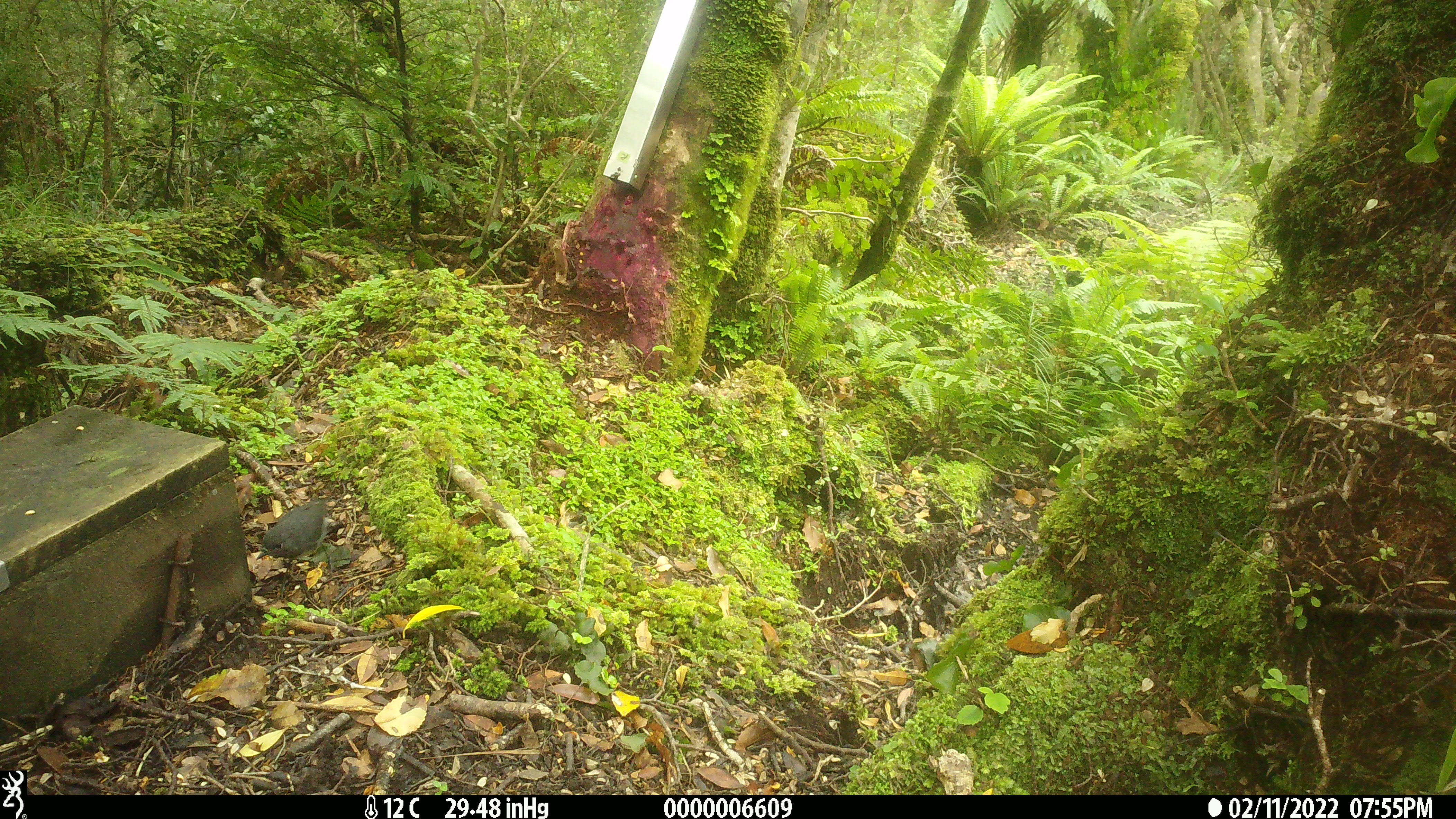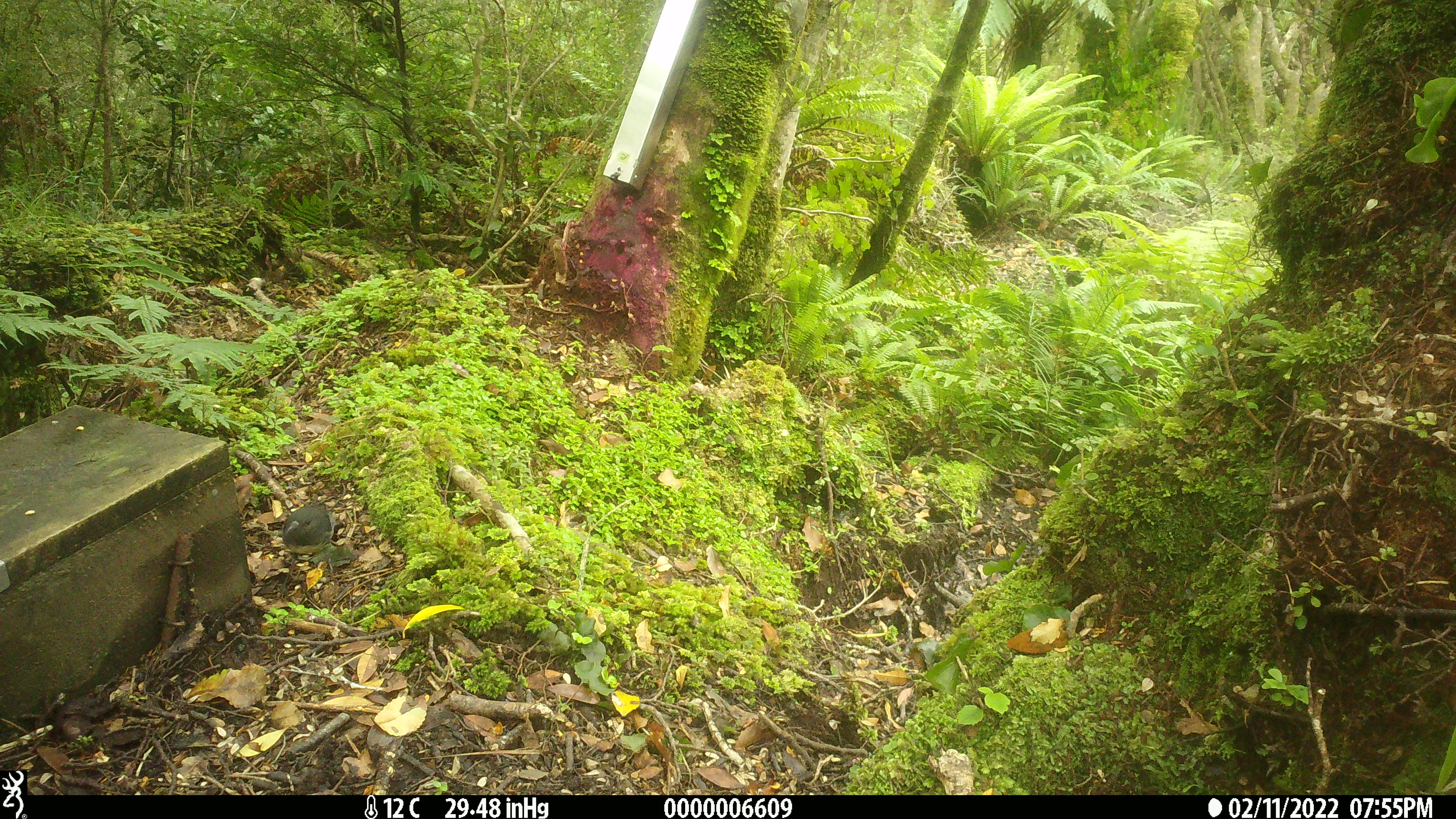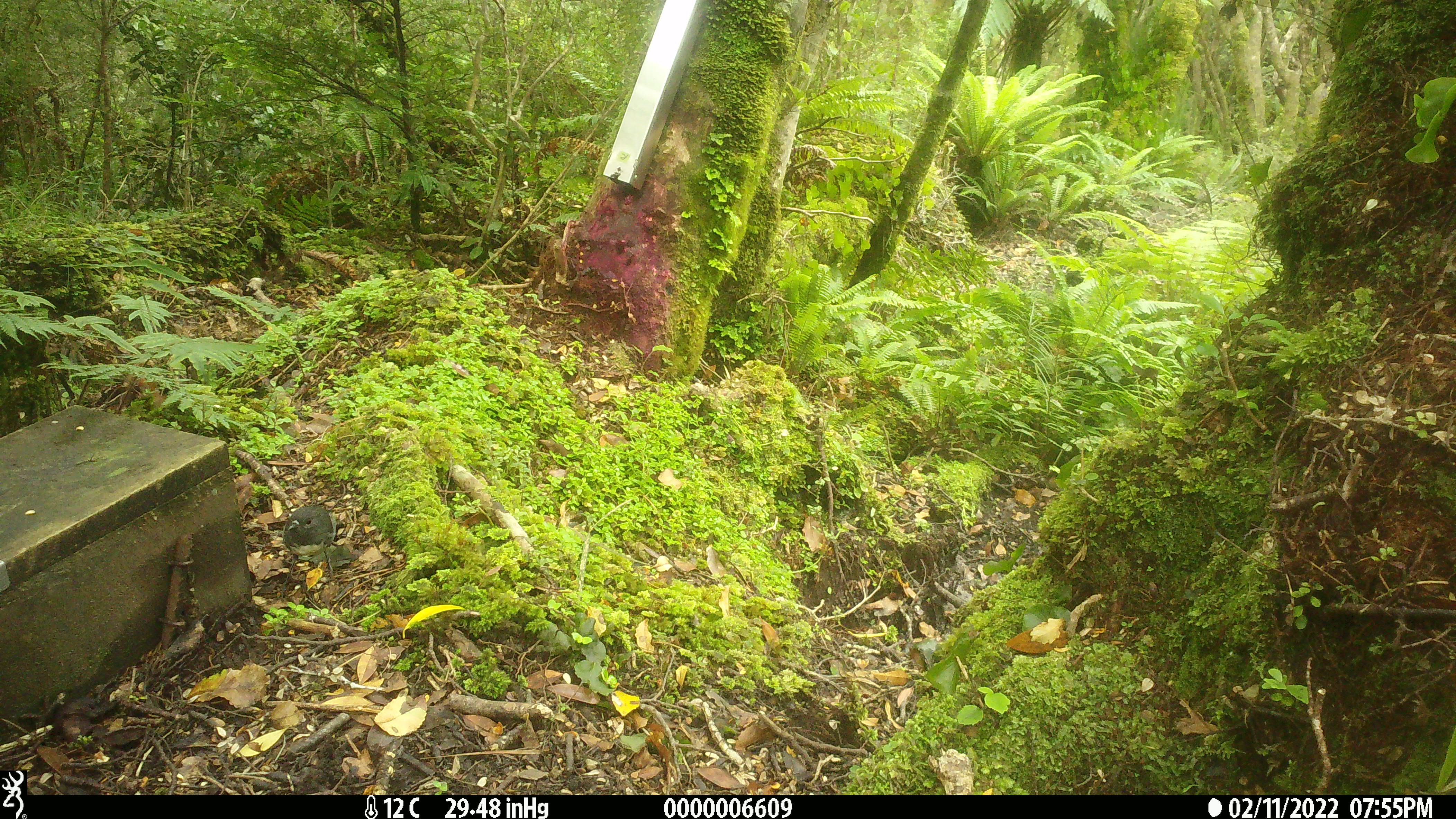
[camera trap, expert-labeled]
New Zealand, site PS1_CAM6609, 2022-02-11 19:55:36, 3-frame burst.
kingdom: Animalia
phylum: Chordata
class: Aves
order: Passeriformes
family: Petroicidae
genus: Petroica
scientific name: Petroica australis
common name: new zealand robin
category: robin